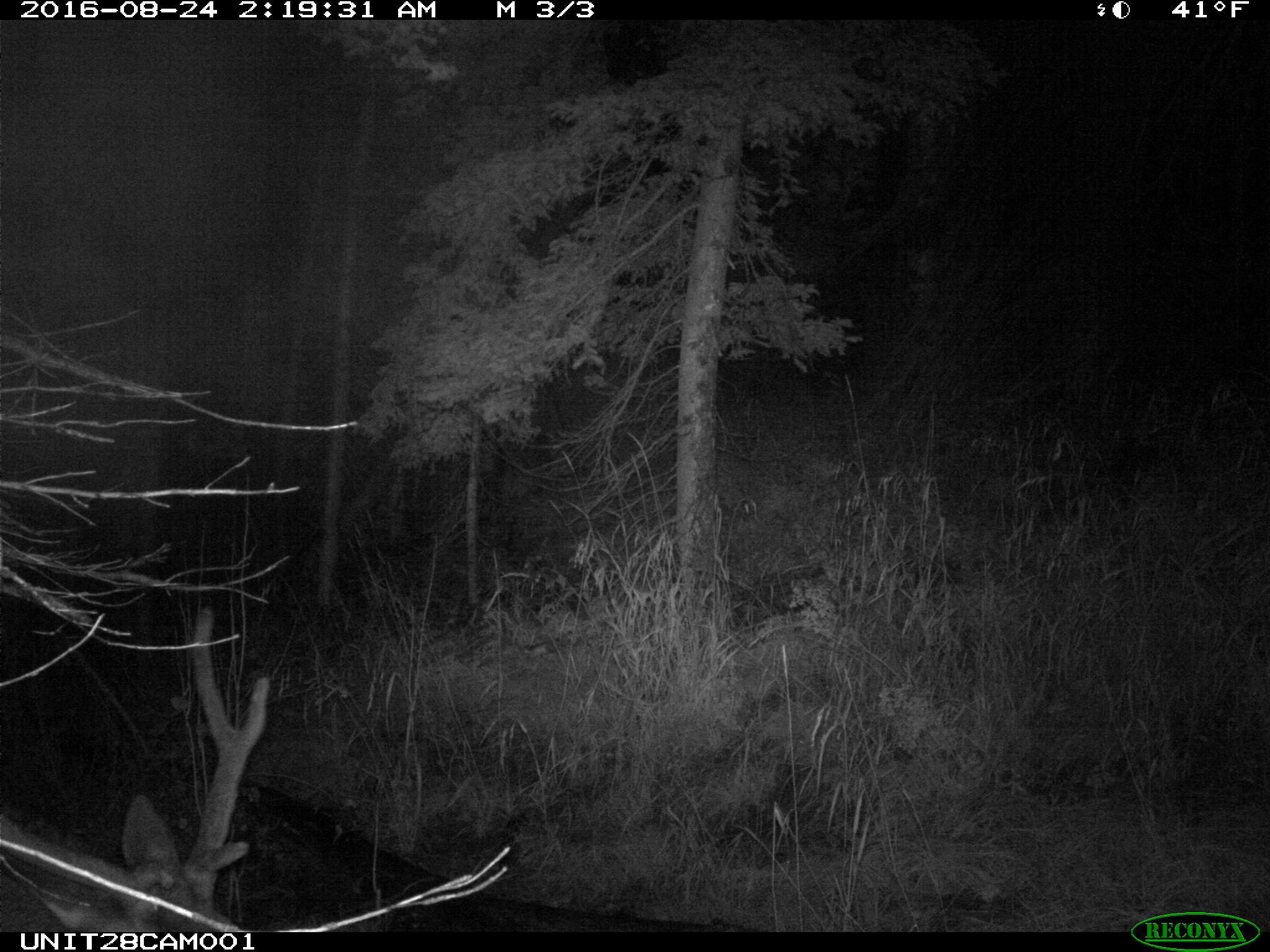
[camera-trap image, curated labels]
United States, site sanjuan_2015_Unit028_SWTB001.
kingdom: Animalia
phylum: Chordata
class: Mammalia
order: Artiodactyla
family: Cervidae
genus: Cervus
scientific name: Cervus elaphus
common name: red deer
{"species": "Cervus elaphus (red deer)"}